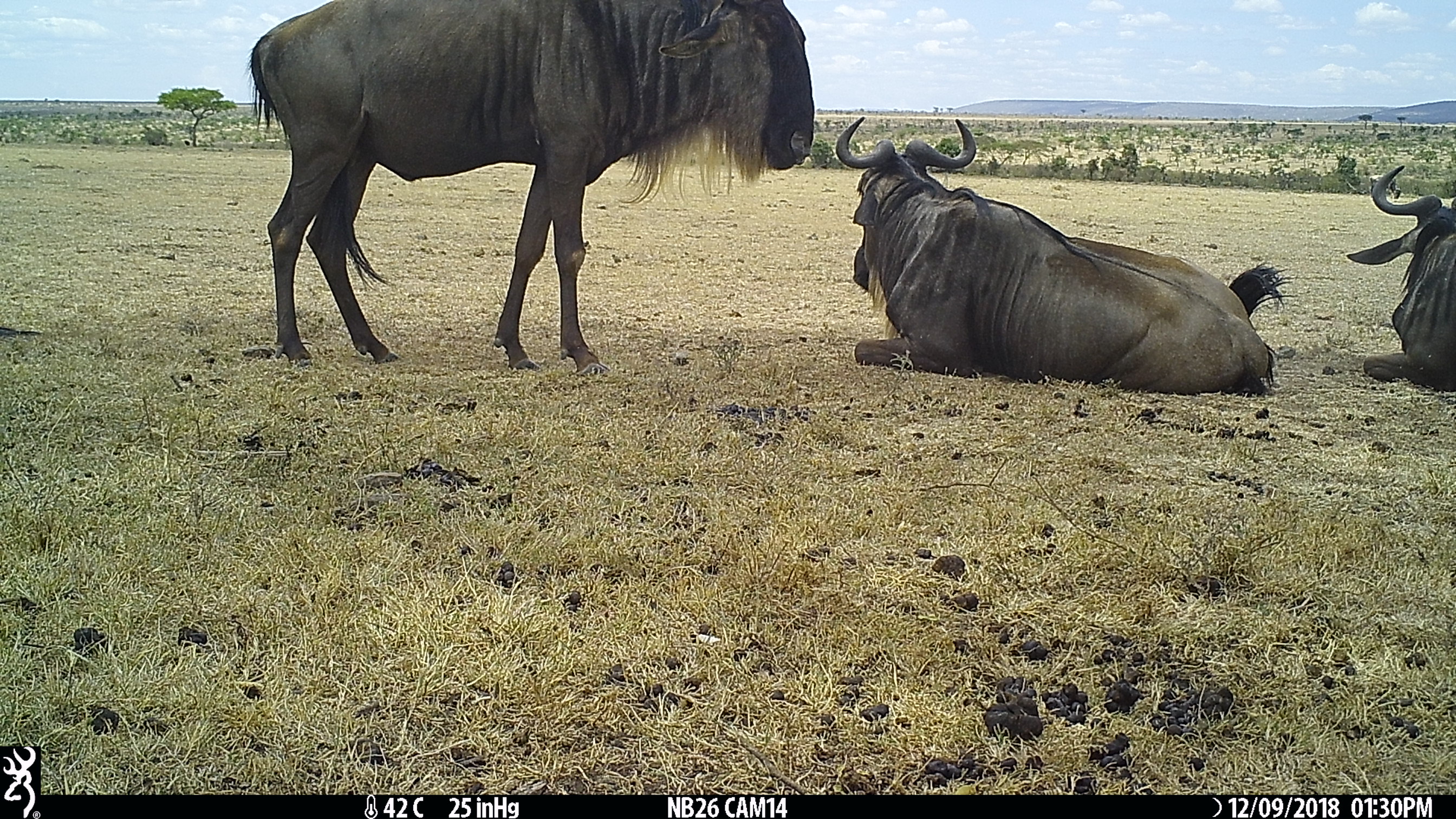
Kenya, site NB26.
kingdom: Animalia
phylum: Chordata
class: Mammalia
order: Artiodactyla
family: Bovidae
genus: Connochaetes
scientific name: Connochaetes taurinus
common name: blue wildebeest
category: wildebeest